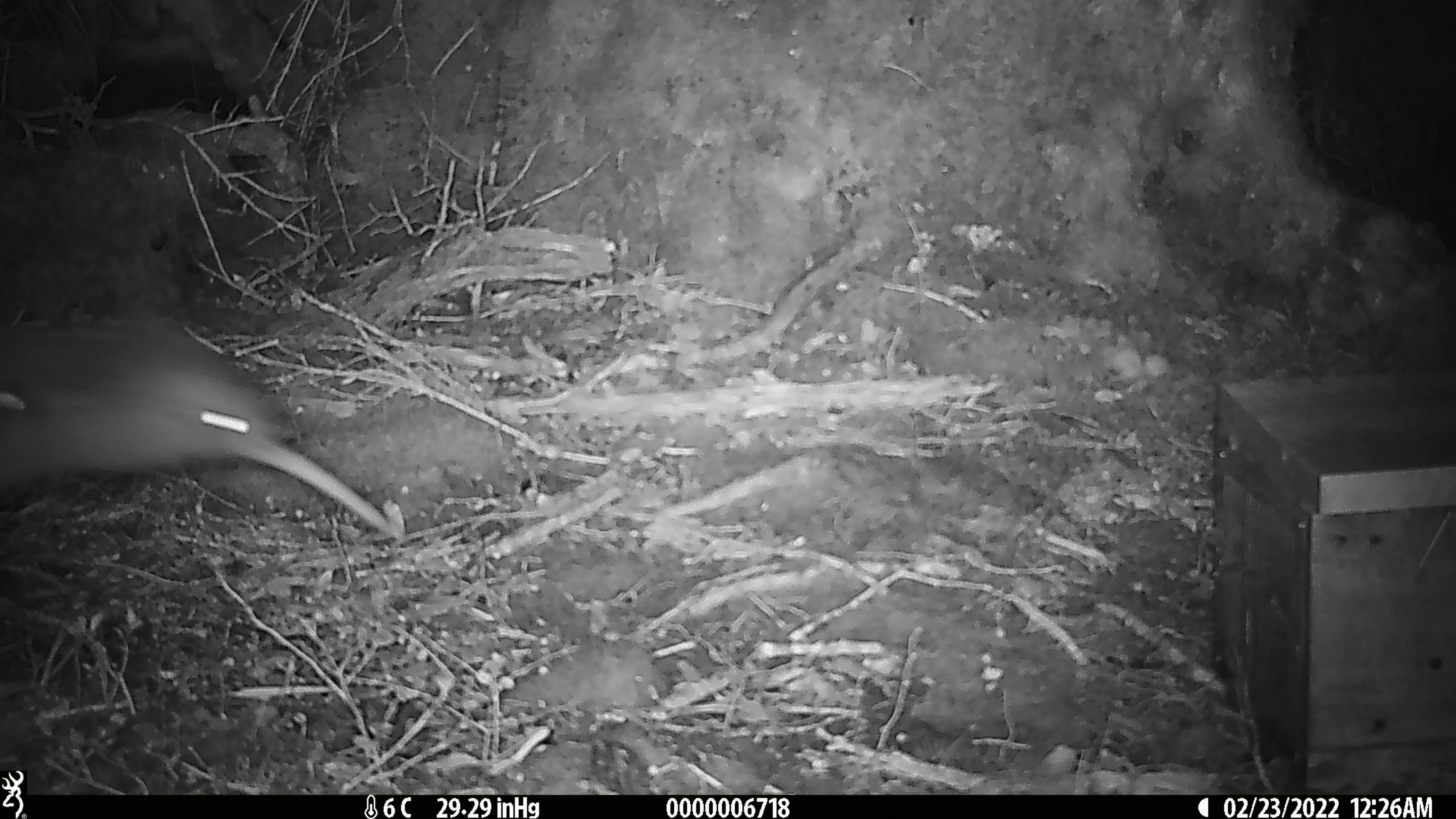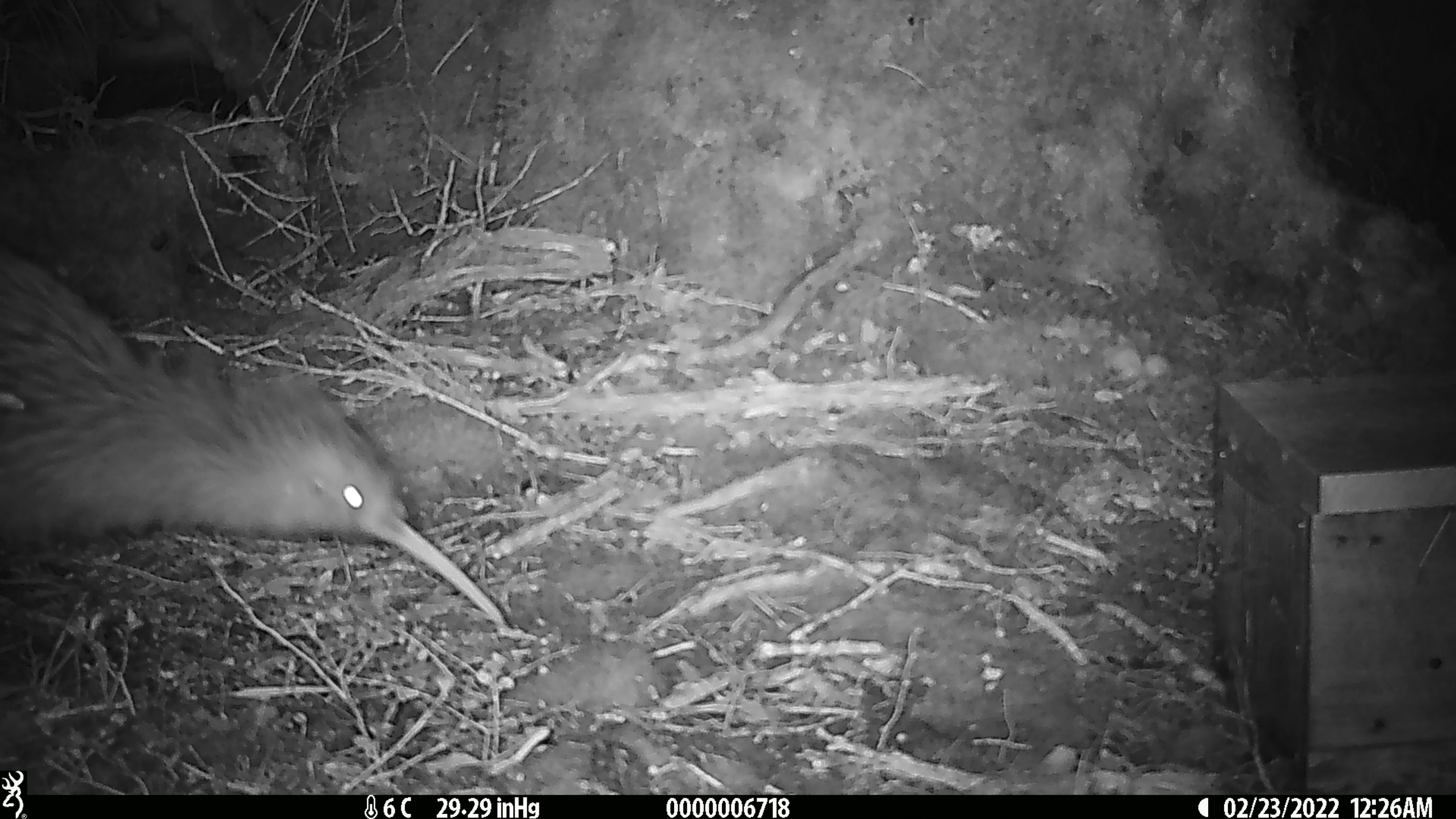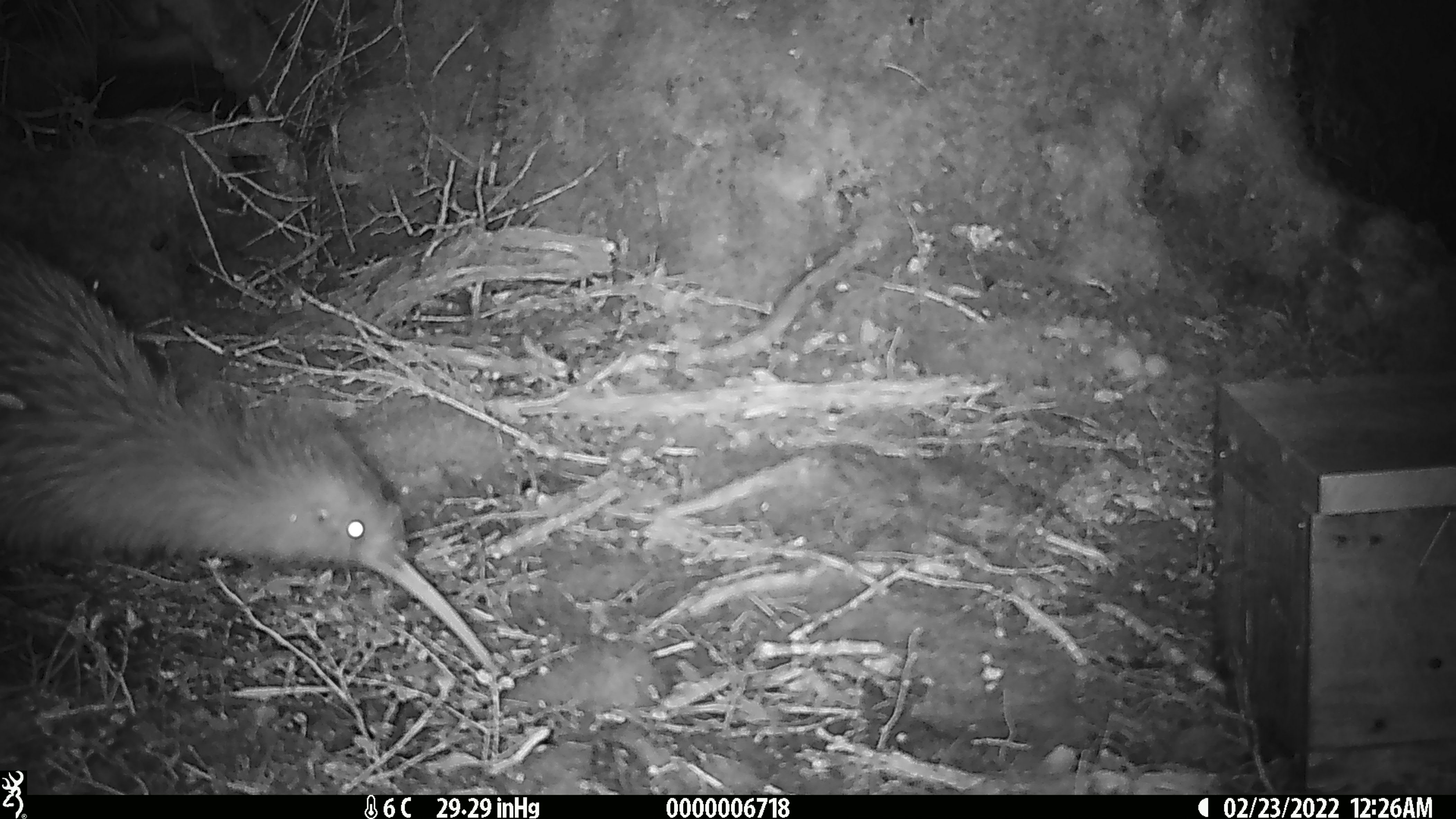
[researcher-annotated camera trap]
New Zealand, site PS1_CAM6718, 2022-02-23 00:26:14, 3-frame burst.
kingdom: Animalia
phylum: Chordata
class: Aves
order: Apterygiformes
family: Apterygidae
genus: Apteryx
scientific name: Apteryx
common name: kiwi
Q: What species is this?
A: Kiwi (Apteryx).